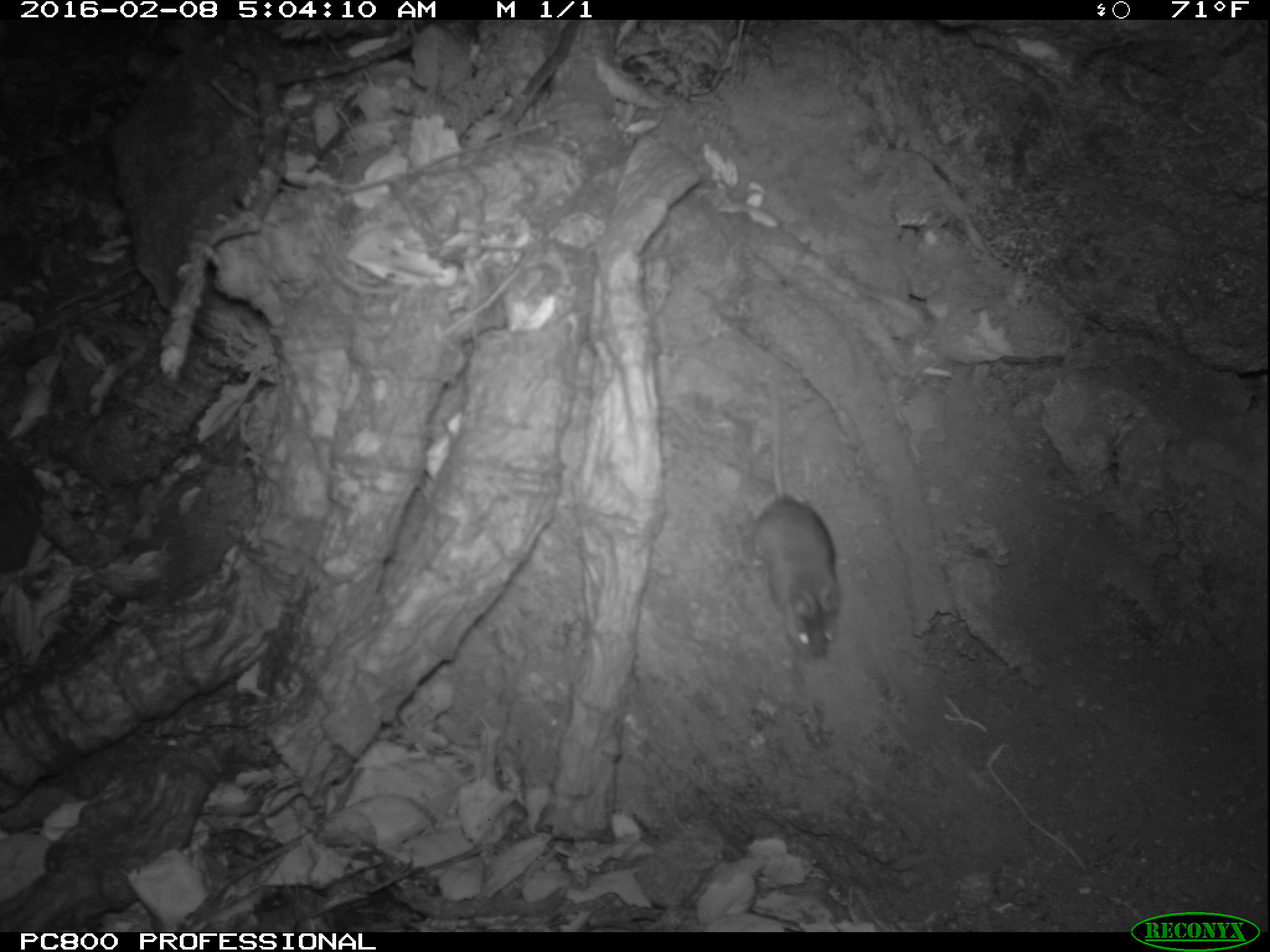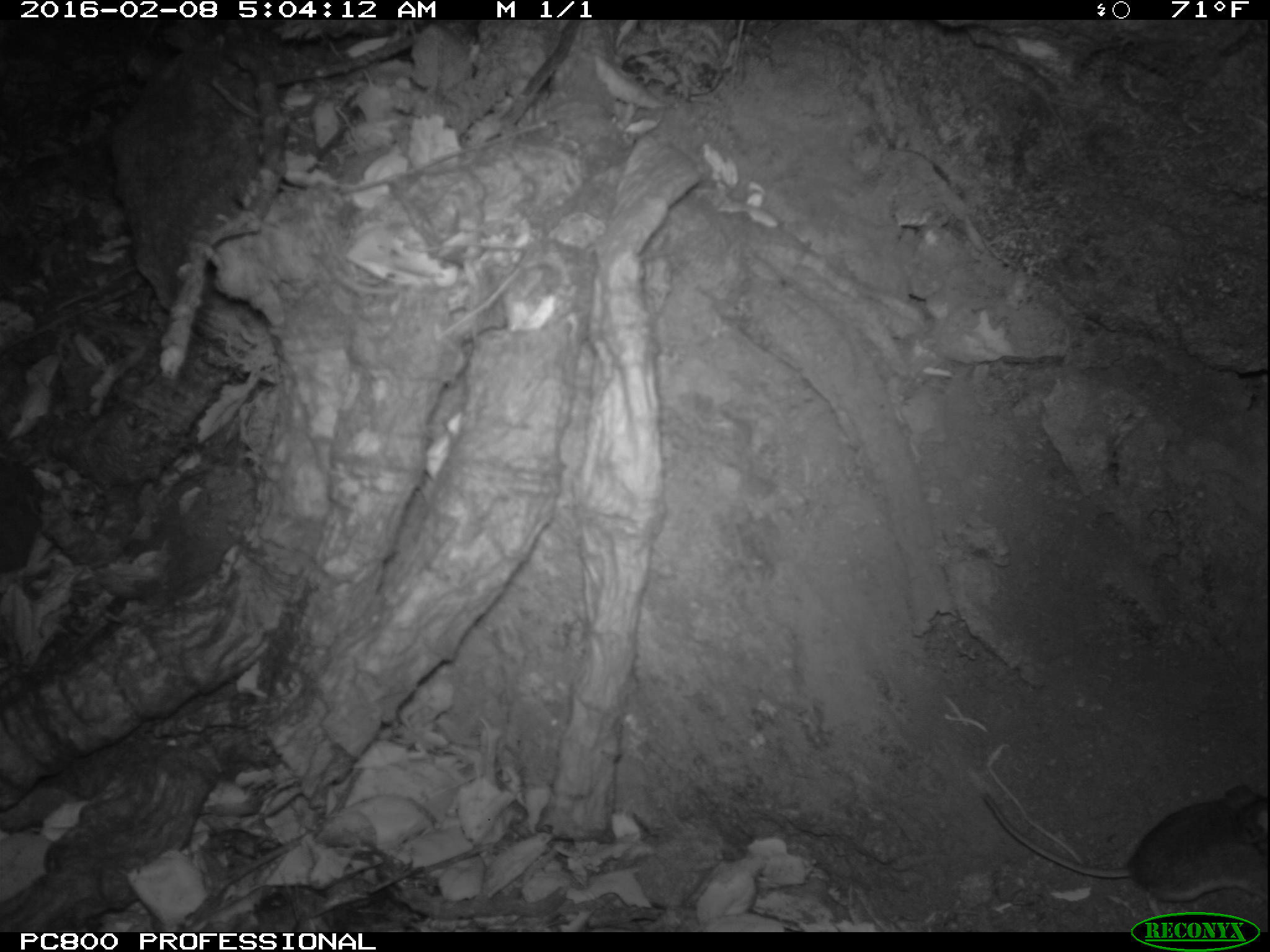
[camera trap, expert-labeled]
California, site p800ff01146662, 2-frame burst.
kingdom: Animalia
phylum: Chordata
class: Mammalia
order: Rodentia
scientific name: Rodentia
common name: rodent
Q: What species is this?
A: Rodent (Rodentia).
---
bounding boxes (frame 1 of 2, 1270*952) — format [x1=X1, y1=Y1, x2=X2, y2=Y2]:
rodent: [x1=740, y1=336, x2=845, y2=656]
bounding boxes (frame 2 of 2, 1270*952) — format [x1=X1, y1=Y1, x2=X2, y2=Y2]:
rodent: [x1=977, y1=788, x2=1269, y2=910]